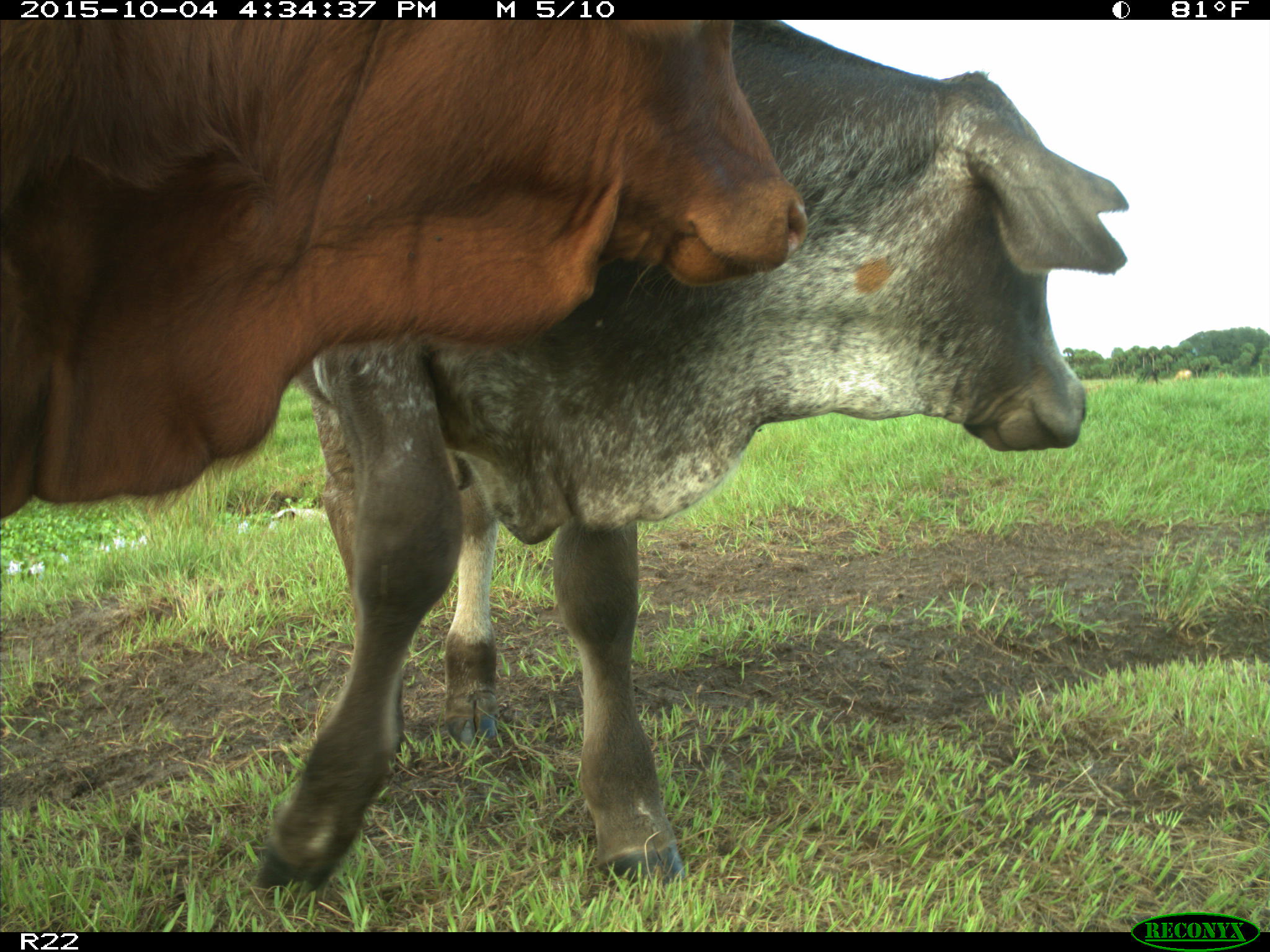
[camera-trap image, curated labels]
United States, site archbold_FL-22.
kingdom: Animalia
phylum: Chordata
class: Mammalia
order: Artiodactyla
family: Bovidae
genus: Bos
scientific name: Bos taurus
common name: domestic cow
Bos taurus (domestic cow).